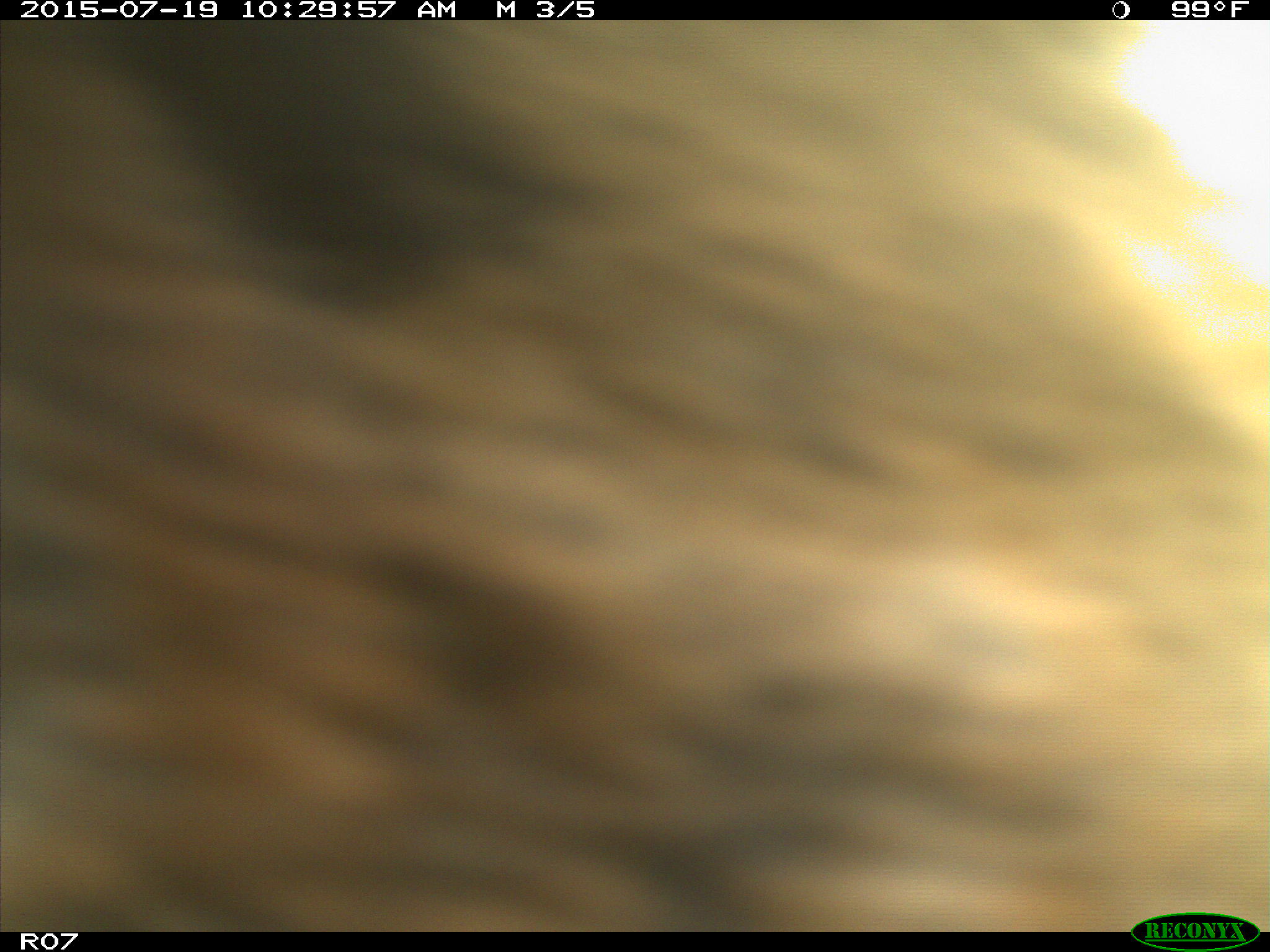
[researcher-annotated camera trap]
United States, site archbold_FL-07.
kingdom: Animalia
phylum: Chordata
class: Mammalia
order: Artiodactyla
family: Bovidae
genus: Bos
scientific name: Bos taurus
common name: domestic cow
Bos taurus (domestic cow).